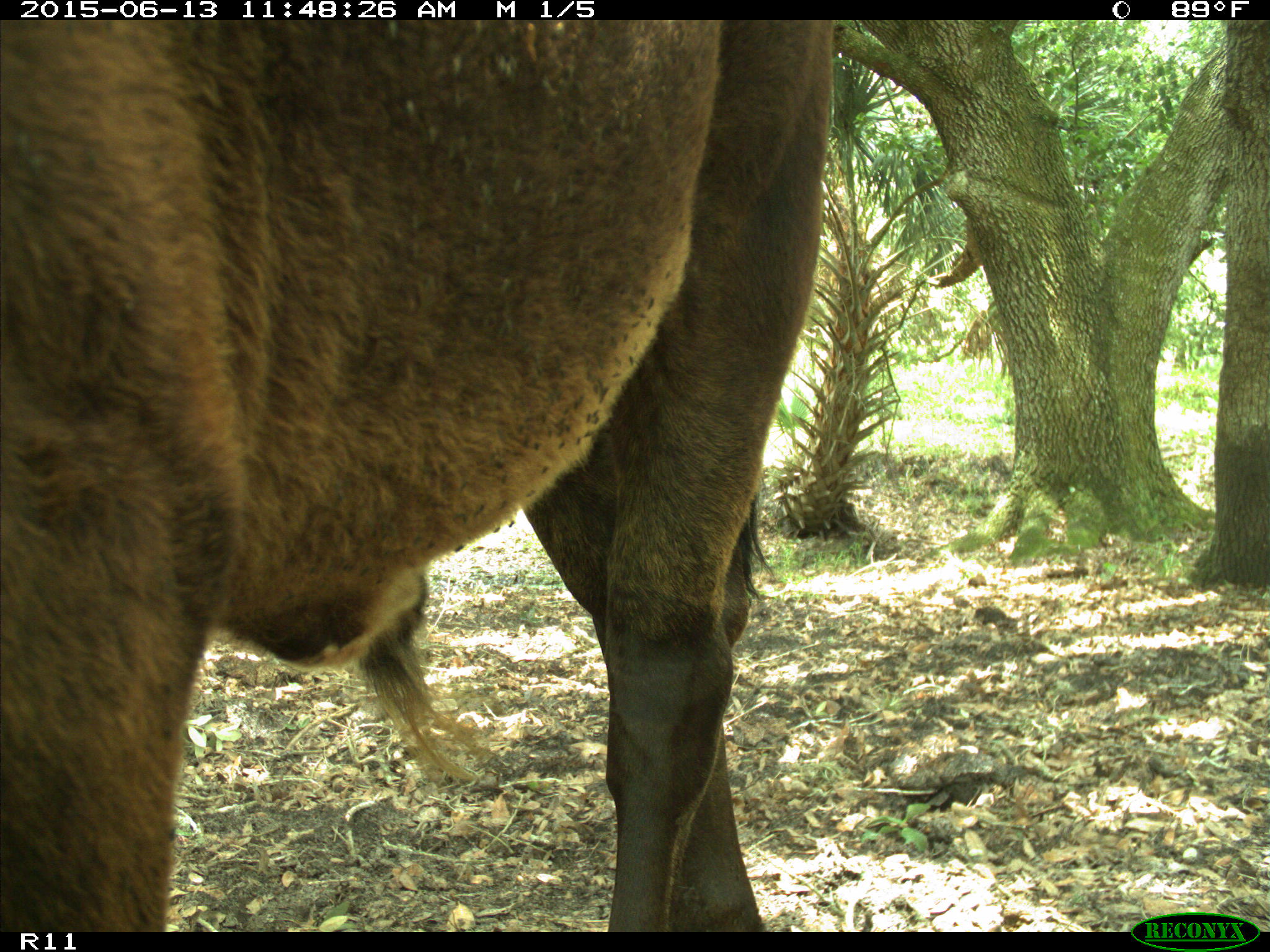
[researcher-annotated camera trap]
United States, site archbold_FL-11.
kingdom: Animalia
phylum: Chordata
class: Mammalia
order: Artiodactyla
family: Bovidae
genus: Bos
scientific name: Bos taurus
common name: domestic cow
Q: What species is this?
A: Bos taurus (domestic cow).